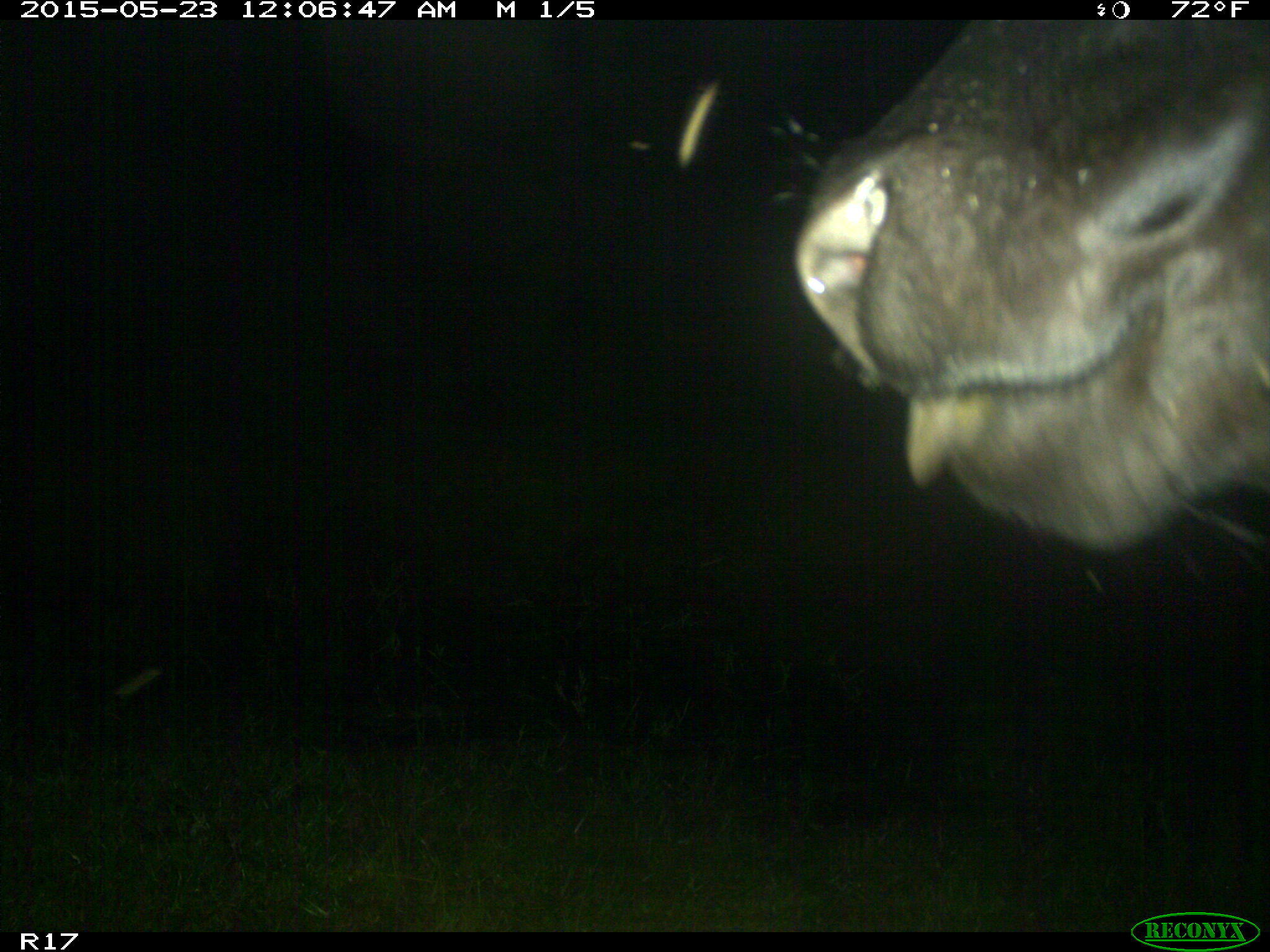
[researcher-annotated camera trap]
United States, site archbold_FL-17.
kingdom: Animalia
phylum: Chordata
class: Mammalia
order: Artiodactyla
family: Bovidae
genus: Bos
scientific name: Bos taurus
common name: domestic cow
Bos taurus (domestic cow).